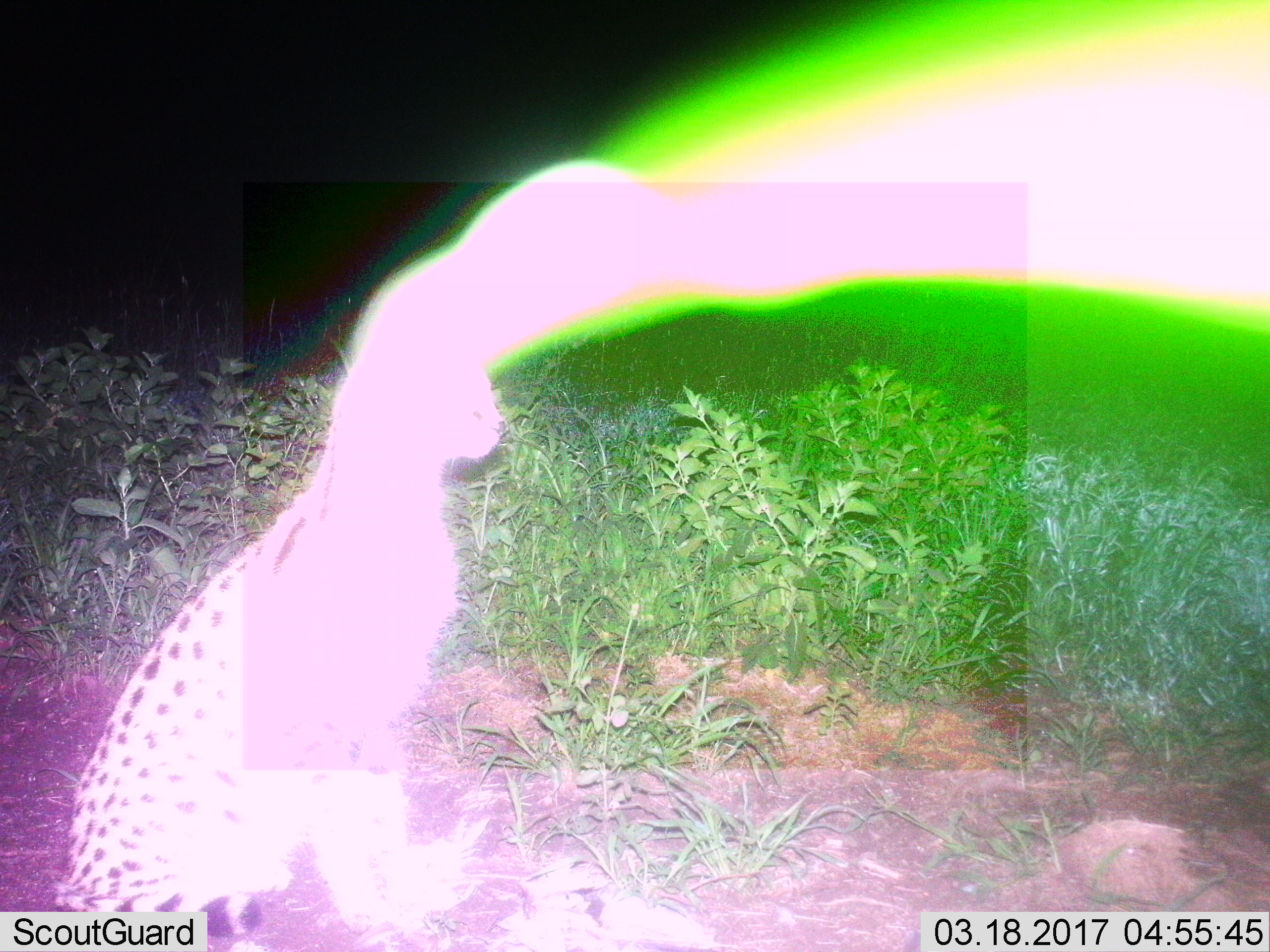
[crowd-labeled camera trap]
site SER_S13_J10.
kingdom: Animalia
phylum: Chordata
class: Mammalia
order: Carnivora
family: Felidae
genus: Leptailurus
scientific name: Leptailurus serval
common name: serval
Serval (Leptailurus serval), count 1. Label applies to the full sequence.